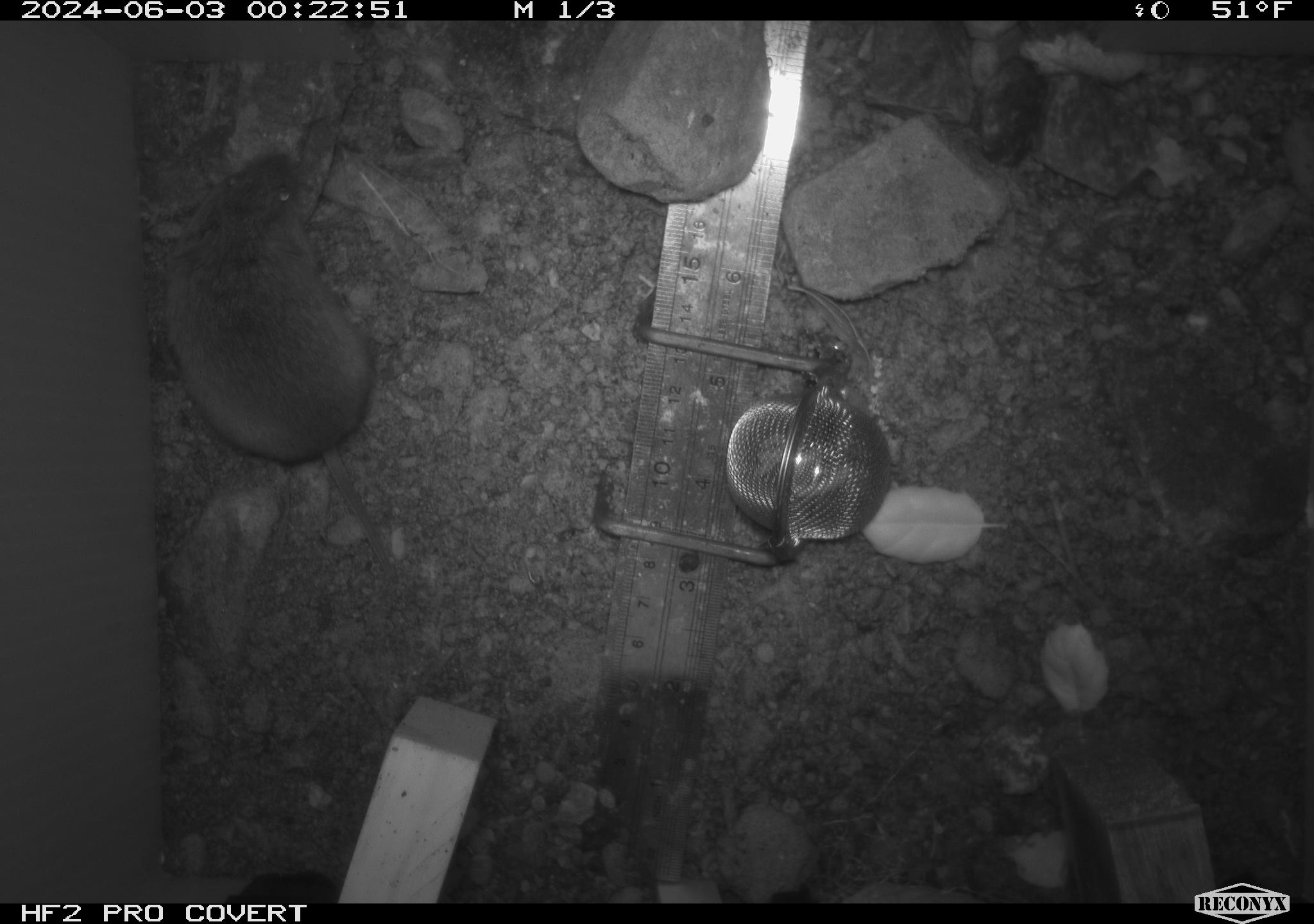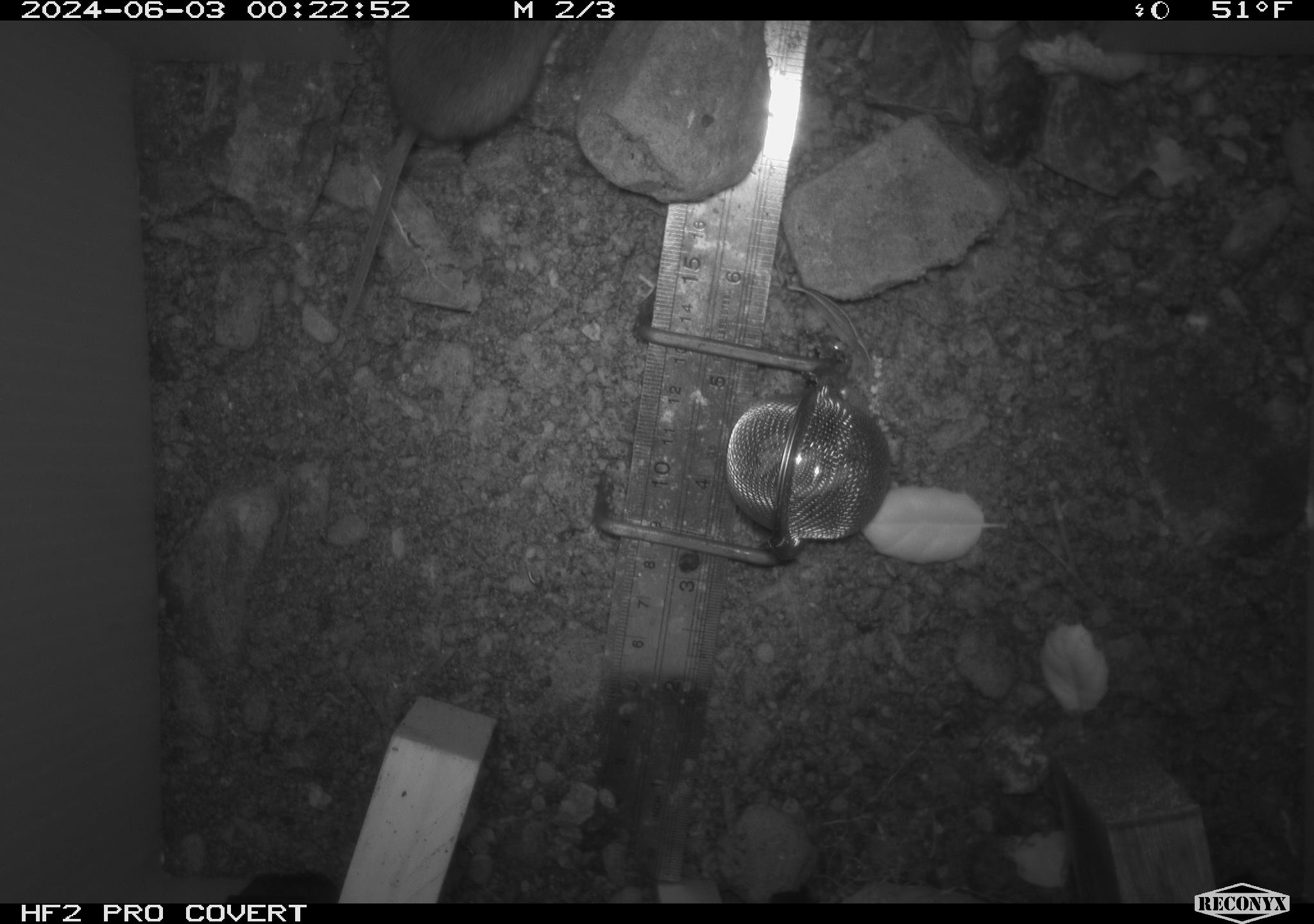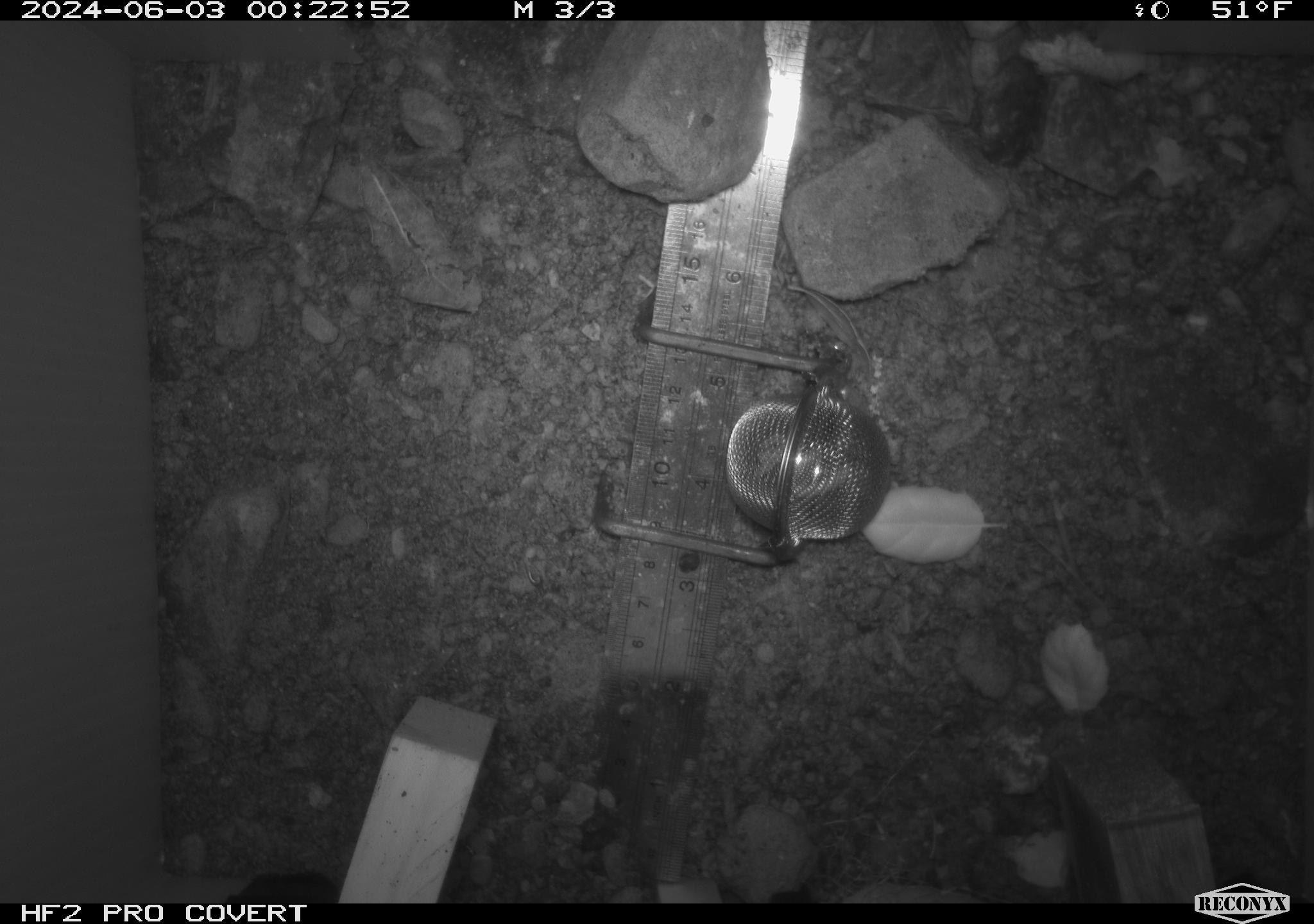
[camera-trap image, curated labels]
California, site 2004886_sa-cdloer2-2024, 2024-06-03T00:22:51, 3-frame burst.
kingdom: Animalia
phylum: Chordata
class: Mammalia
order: Rodentia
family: Cricetidae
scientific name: Arvicolinae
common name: voles, lemmings, and muskrats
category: arvicolinae subfamily